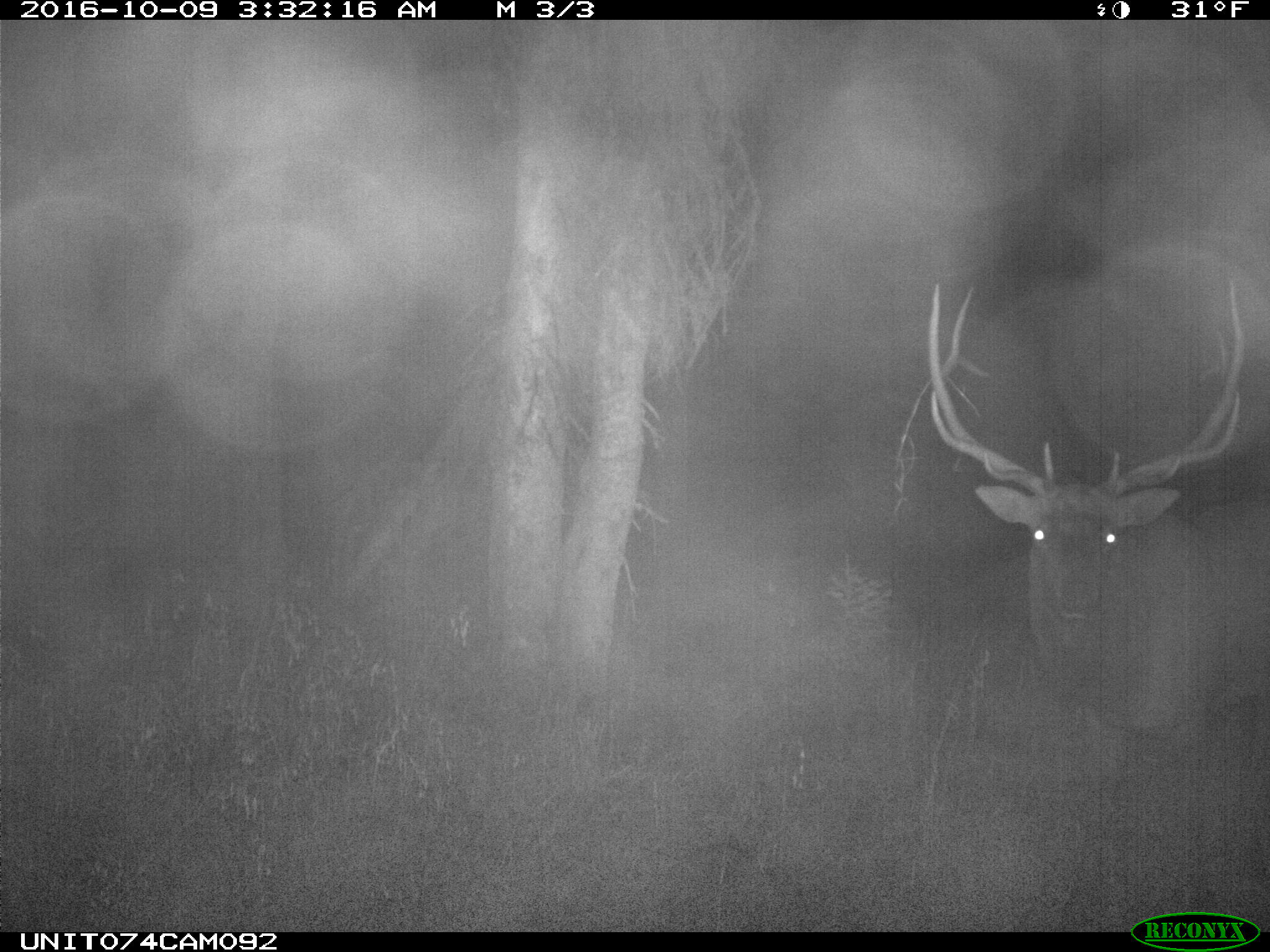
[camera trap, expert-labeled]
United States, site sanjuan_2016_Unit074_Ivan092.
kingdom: Animalia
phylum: Chordata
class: Mammalia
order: Artiodactyla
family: Cervidae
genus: Cervus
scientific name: Cervus elaphus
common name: red deer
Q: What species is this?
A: Cervus elaphus (red deer).